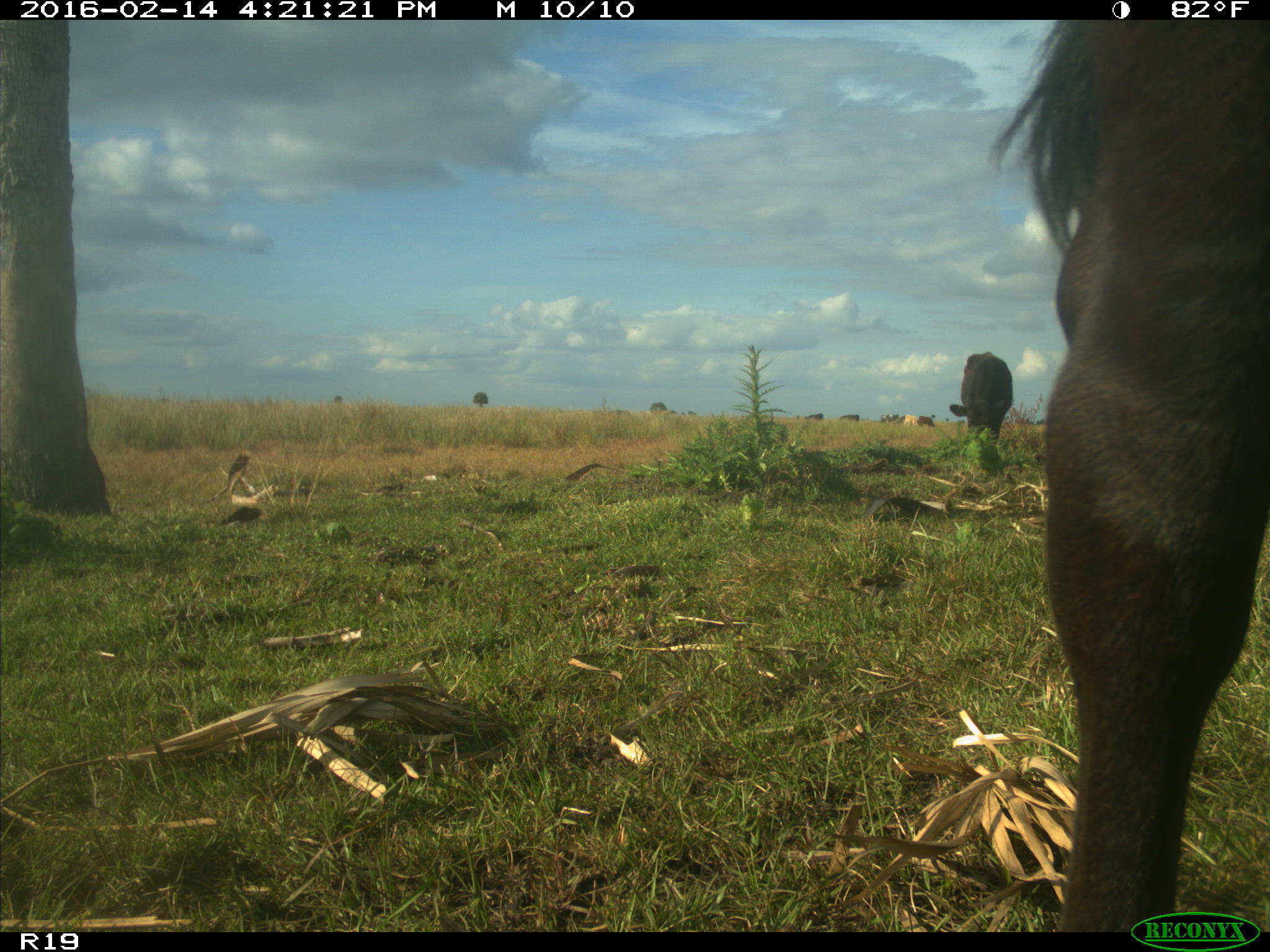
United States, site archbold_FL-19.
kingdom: Animalia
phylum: Chordata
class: Mammalia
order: Artiodactyla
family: Bovidae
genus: Bos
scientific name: Bos taurus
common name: domestic cow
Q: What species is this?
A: Bos taurus (domestic cow).